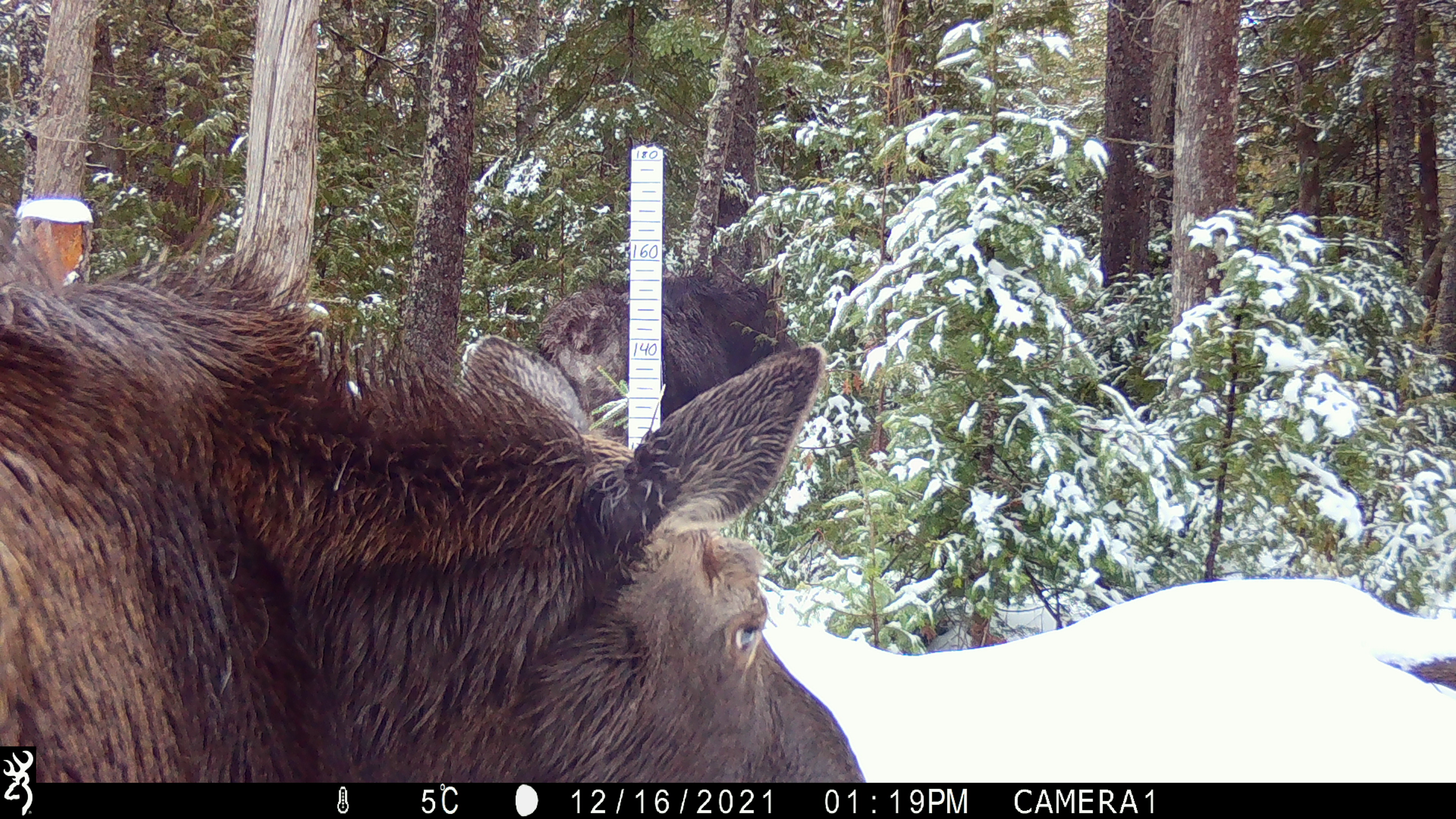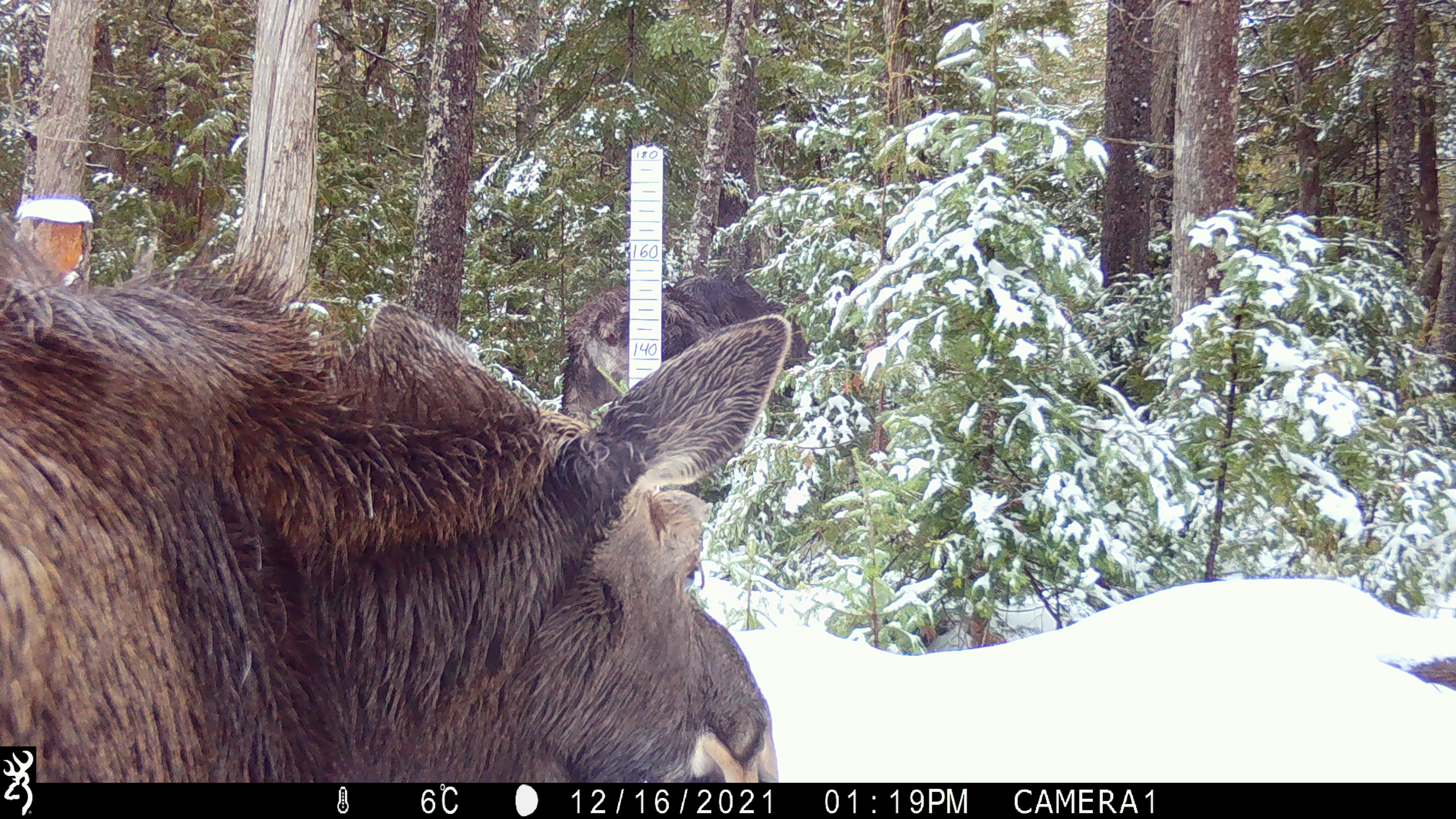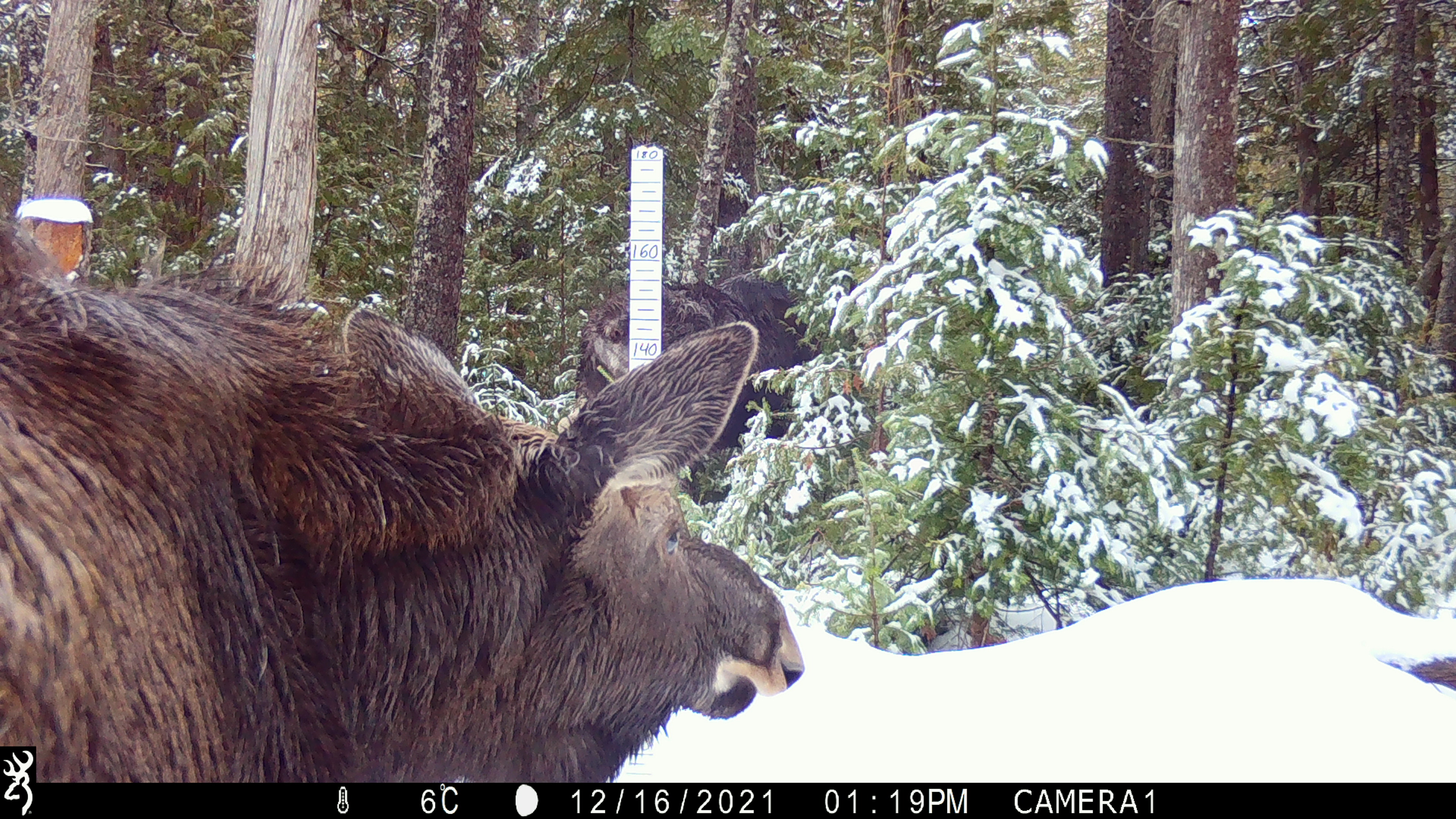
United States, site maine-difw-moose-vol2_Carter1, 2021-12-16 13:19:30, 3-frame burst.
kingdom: Animalia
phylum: Chordata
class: Mammalia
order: Artiodactyla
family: Cervidae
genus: Alces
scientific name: Alces alces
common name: moose